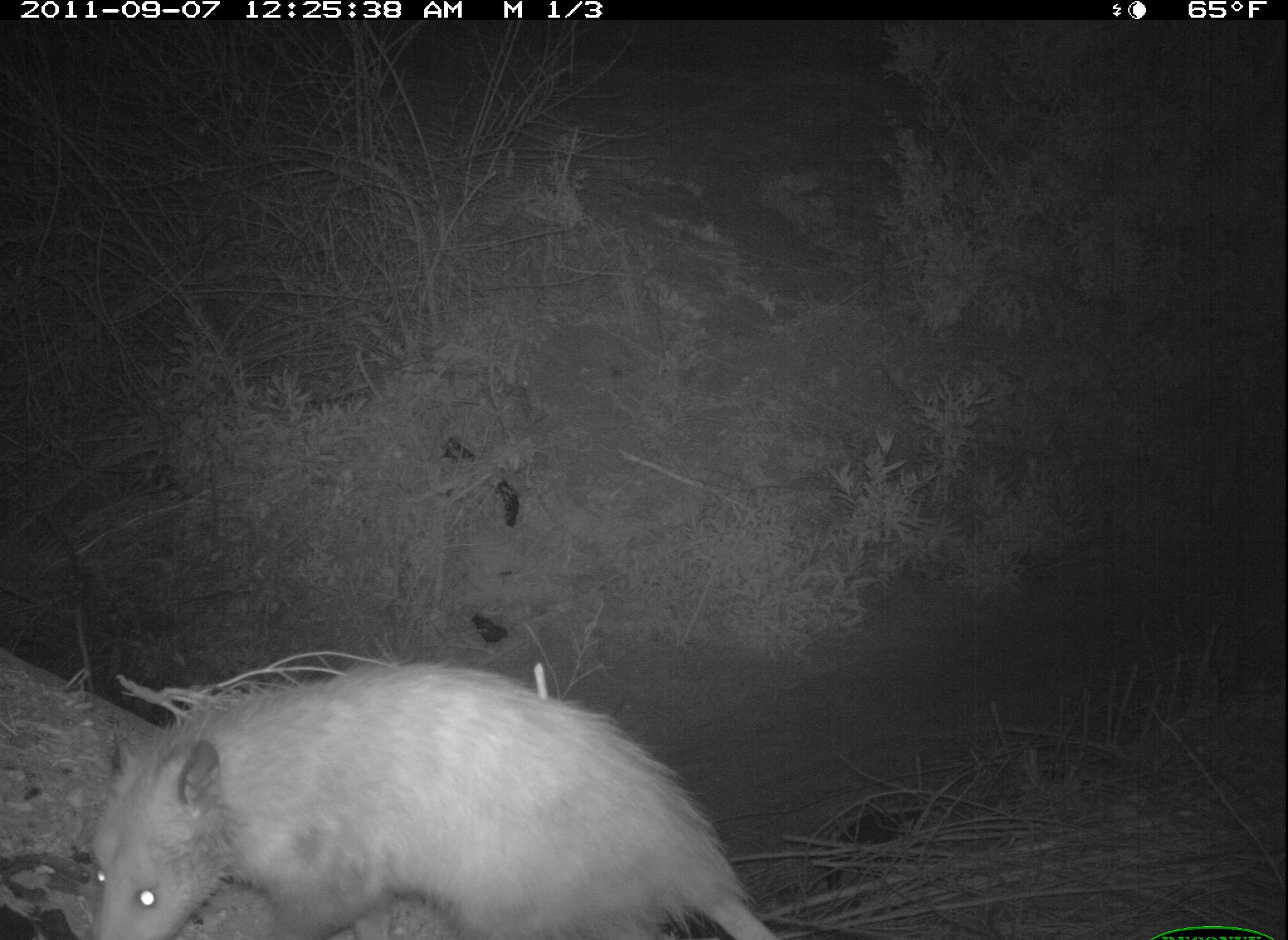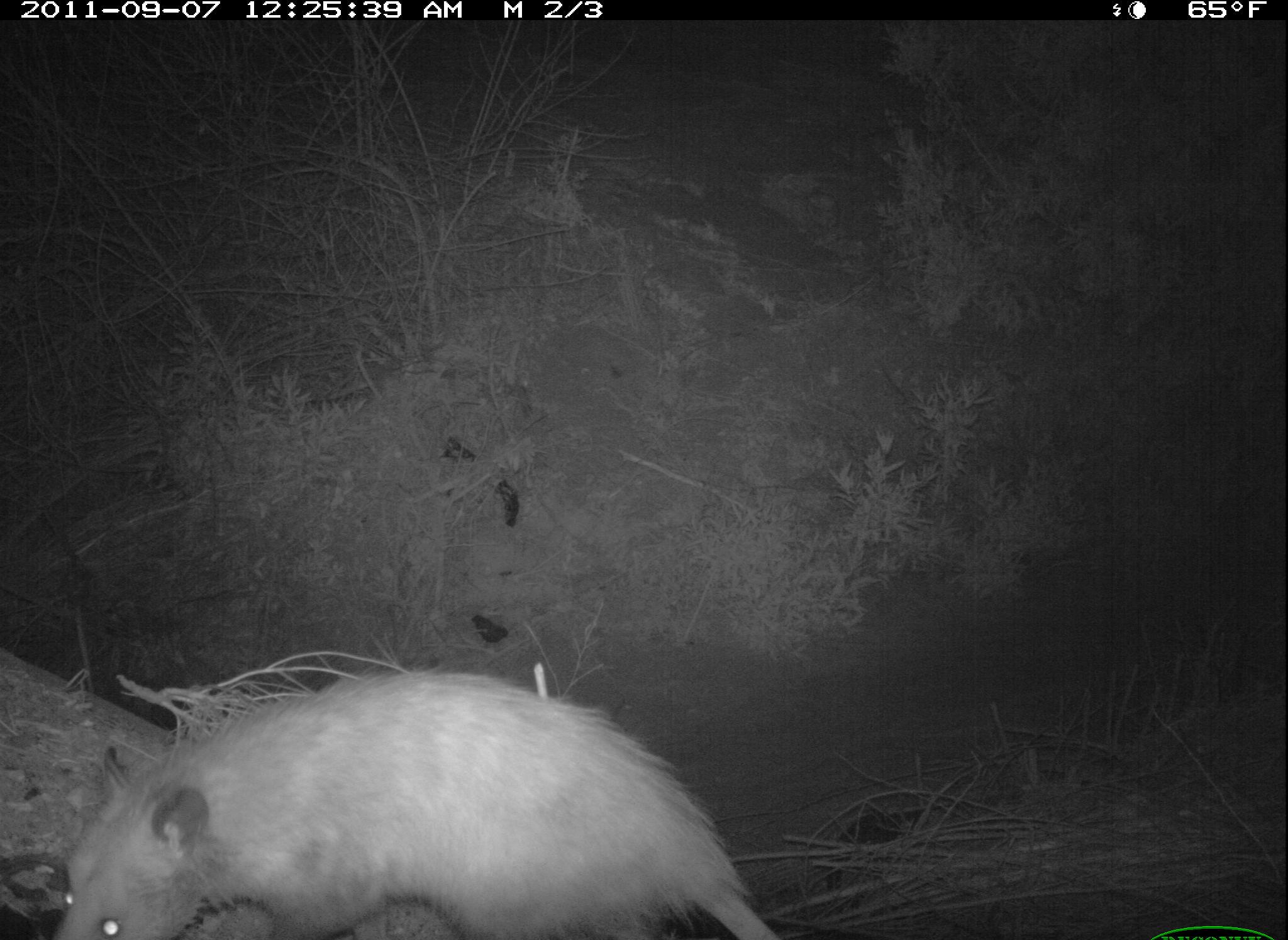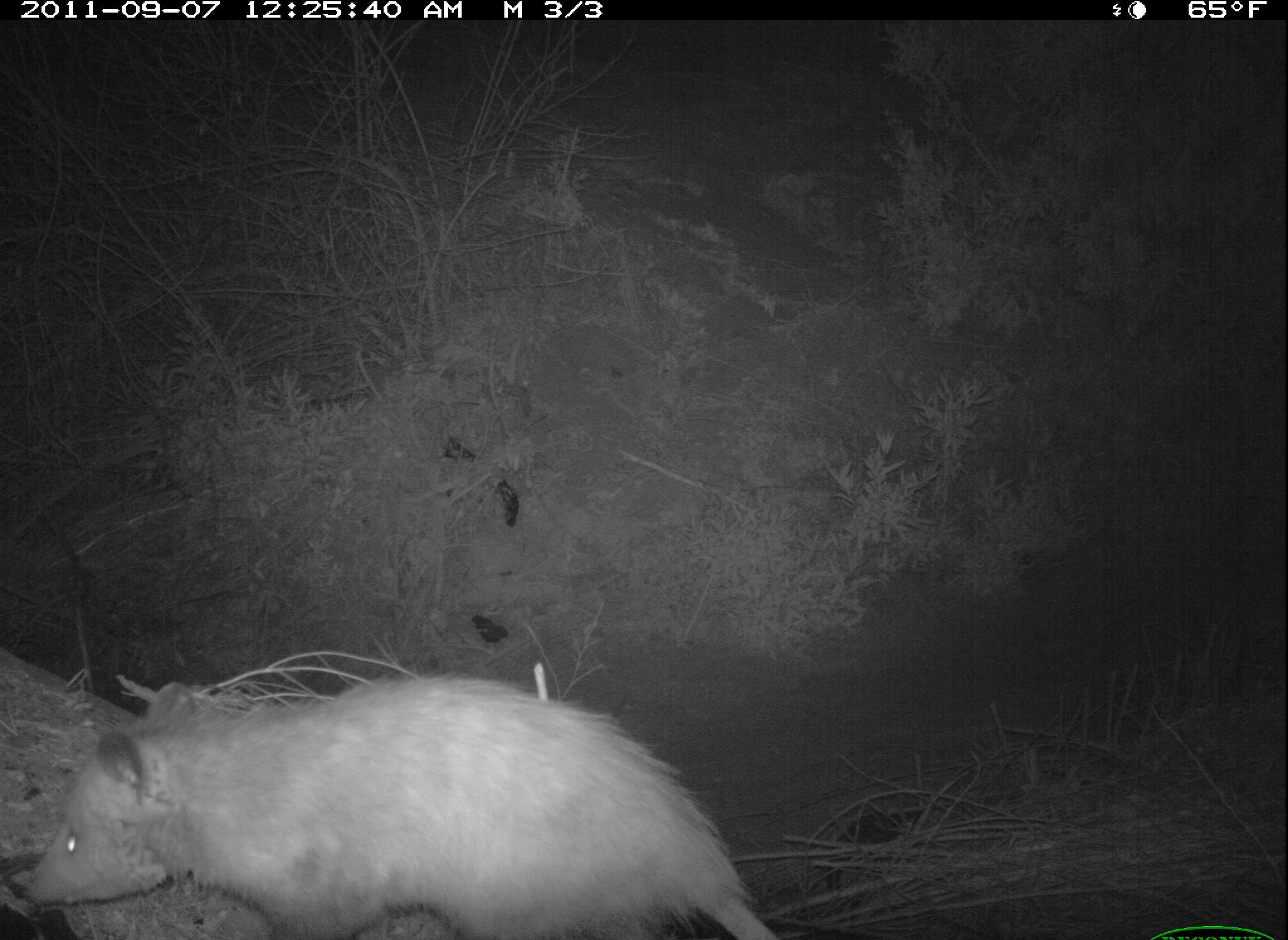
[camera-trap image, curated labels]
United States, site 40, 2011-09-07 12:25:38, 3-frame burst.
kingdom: Animalia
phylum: Chordata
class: Mammalia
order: Didelphimorphia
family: Didelphidae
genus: Didelphis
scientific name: Didelphis virginiana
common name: virginia opossum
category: opossum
Opossum (virginia opossum) (Didelphis virginiana).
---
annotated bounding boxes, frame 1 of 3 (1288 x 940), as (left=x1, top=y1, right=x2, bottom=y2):
opossum: (left=68, top=641, right=770, bottom=940)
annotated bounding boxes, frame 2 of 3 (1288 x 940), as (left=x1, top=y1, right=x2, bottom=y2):
opossum: (left=31, top=672, right=794, bottom=940)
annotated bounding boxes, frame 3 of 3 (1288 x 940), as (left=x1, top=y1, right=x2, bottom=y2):
opossum: (left=16, top=659, right=805, bottom=940)